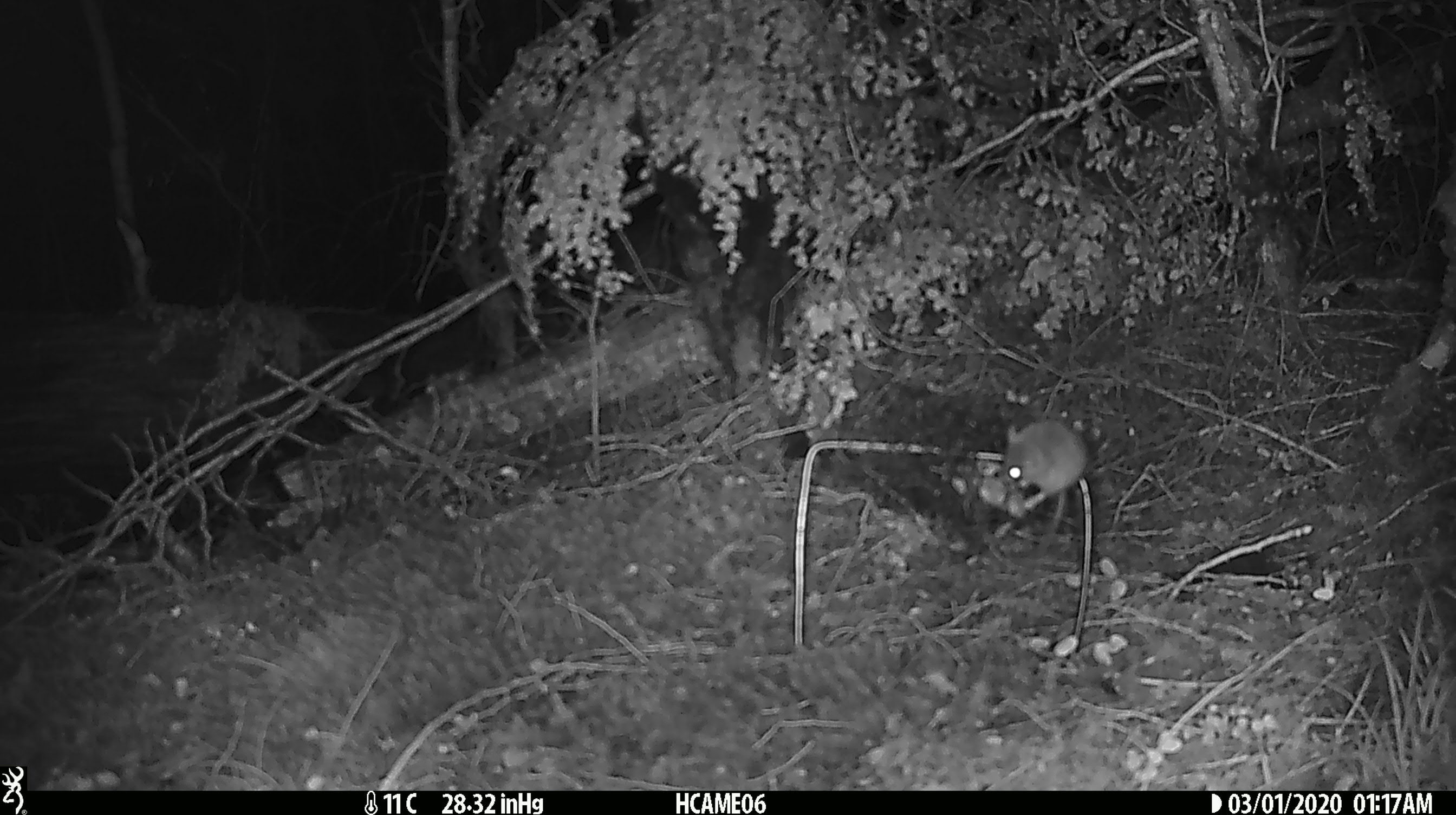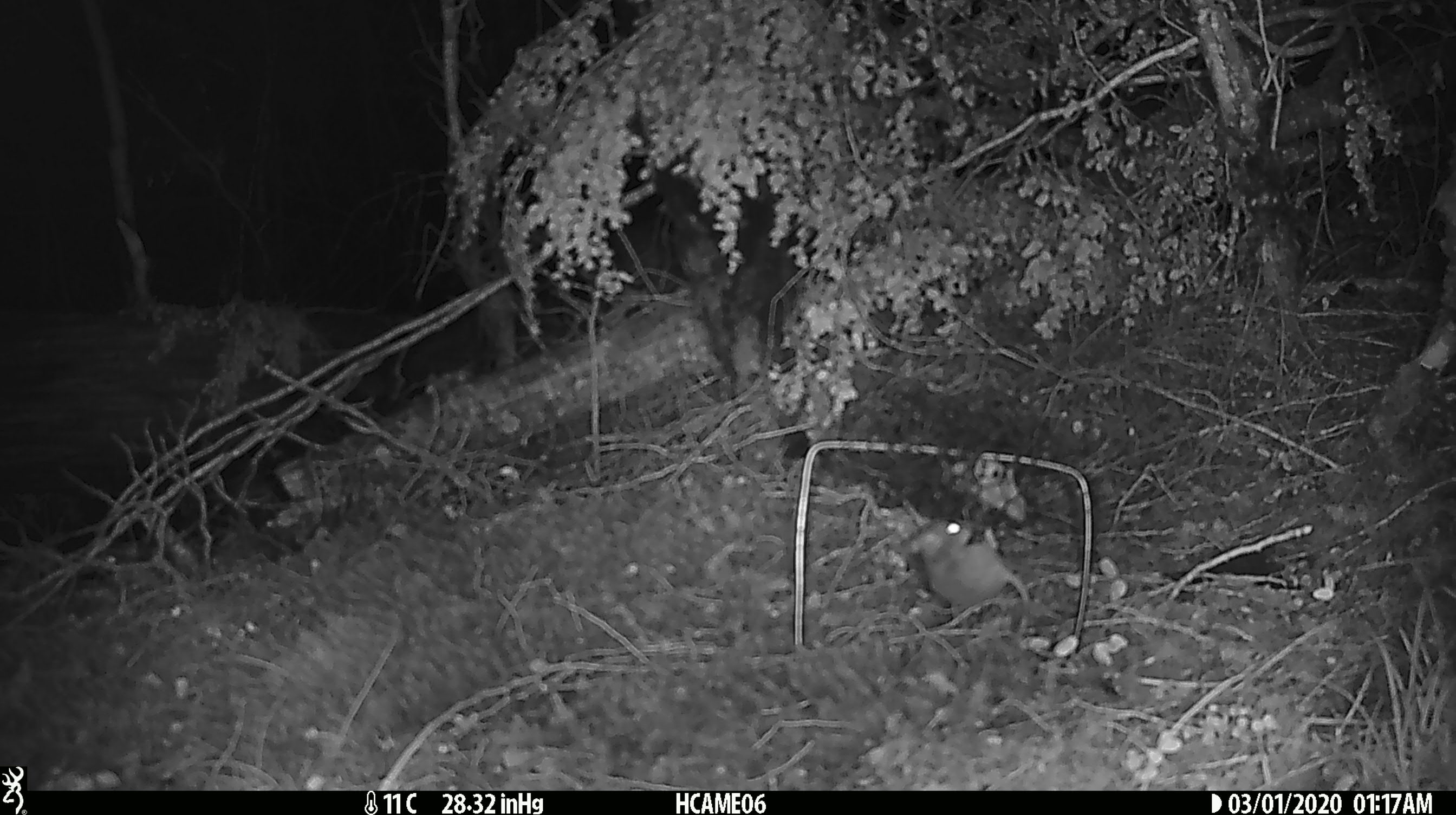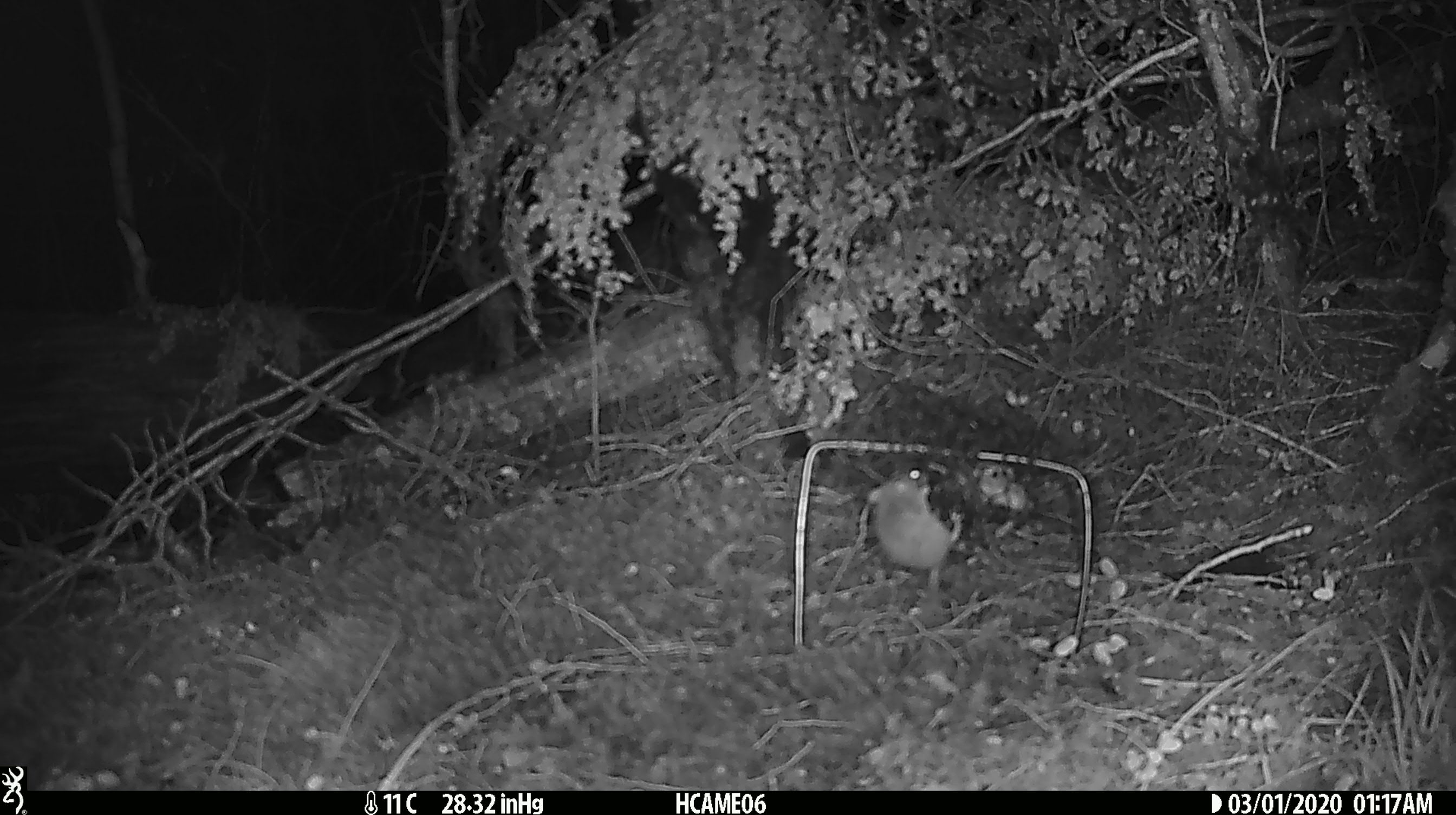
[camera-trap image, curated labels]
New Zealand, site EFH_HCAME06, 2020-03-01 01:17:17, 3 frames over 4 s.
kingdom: Animalia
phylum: Chordata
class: Mammalia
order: Rodentia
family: Muridae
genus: Mus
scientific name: Mus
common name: mouse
Mouse (Mus).